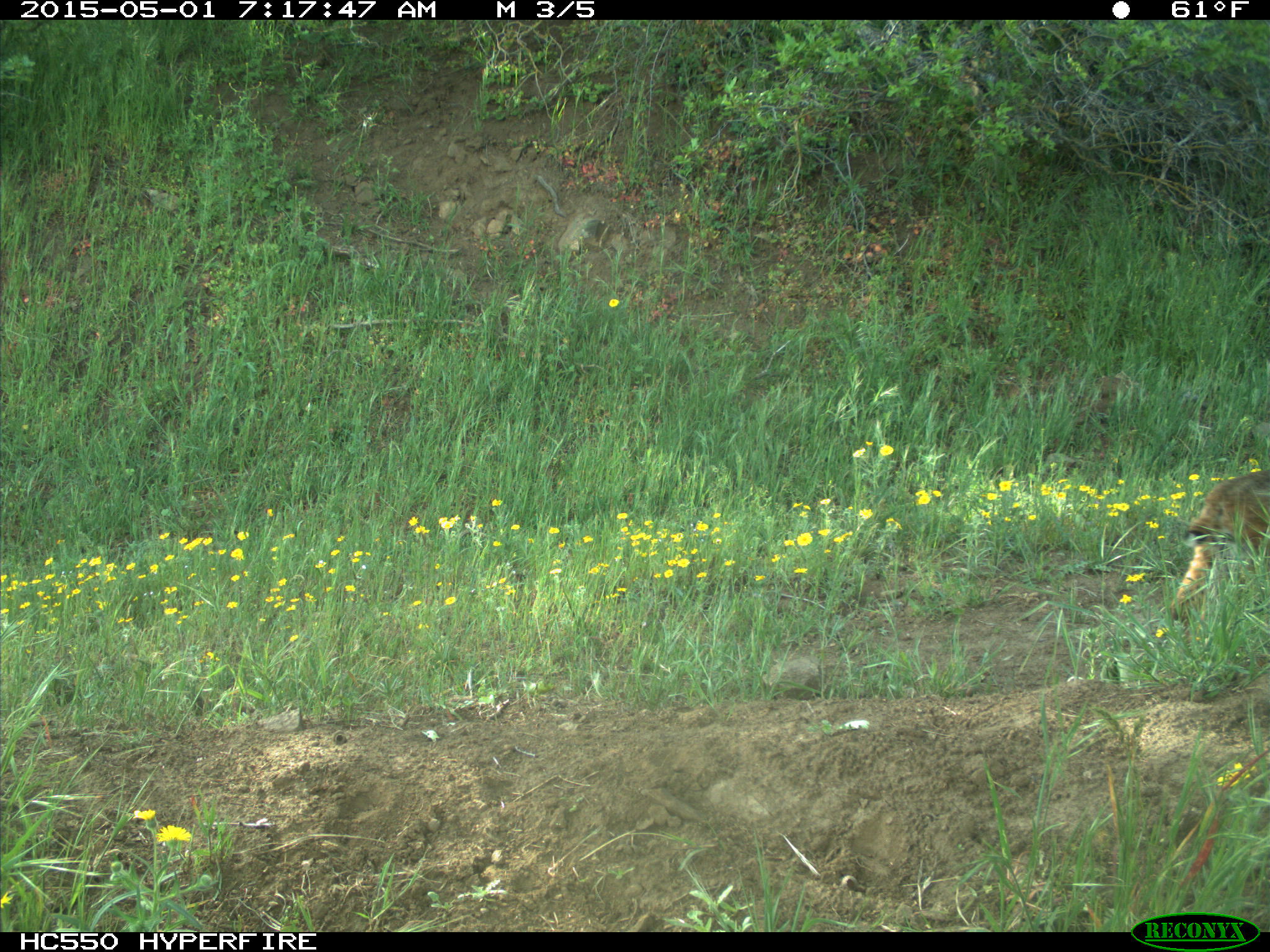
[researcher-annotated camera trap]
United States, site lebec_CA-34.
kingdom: Animalia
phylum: Chordata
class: Mammalia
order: Carnivora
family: Felidae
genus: Lynx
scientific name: Lynx rufus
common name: bobcat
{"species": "Lynx rufus (bobcat)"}